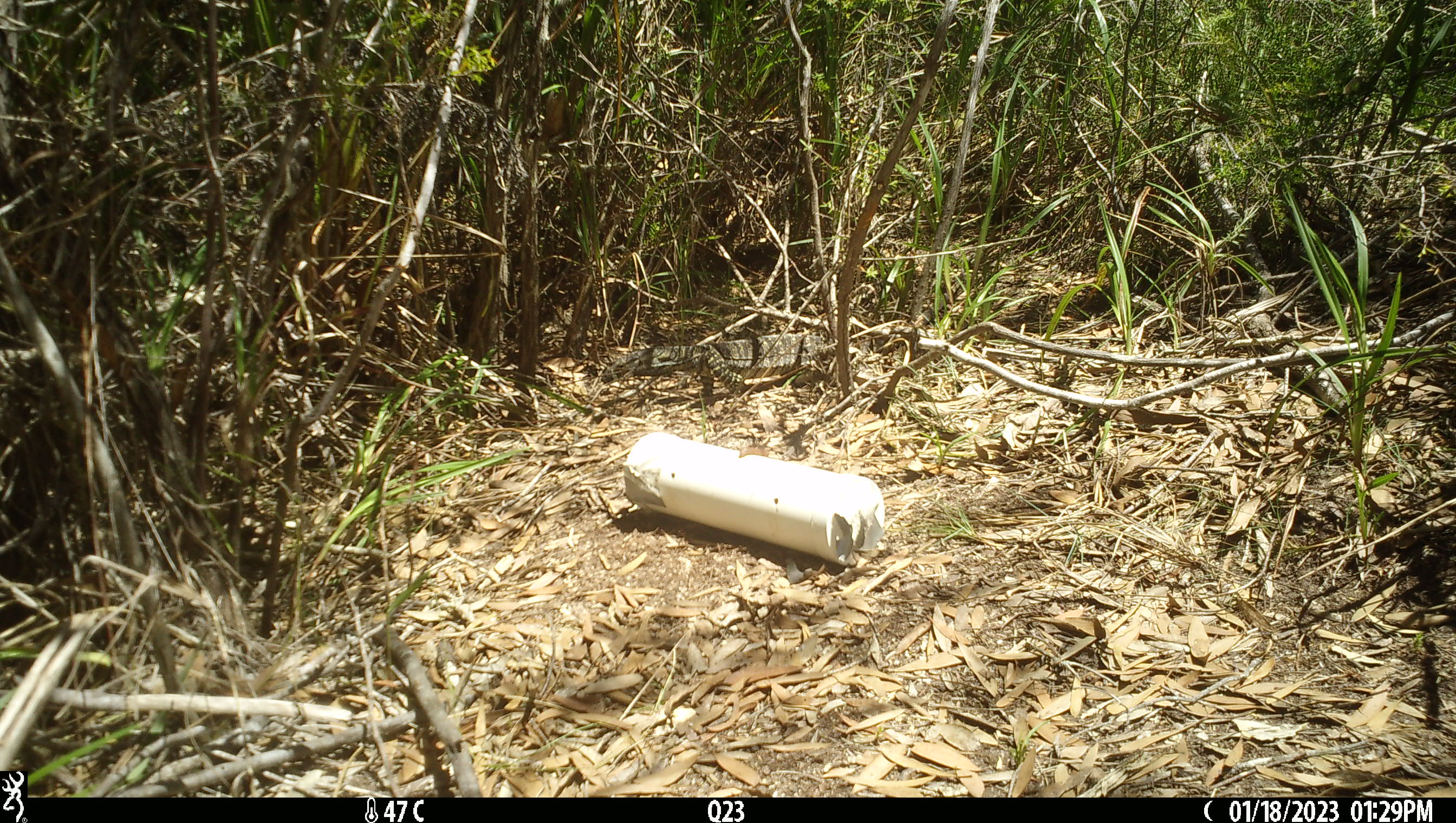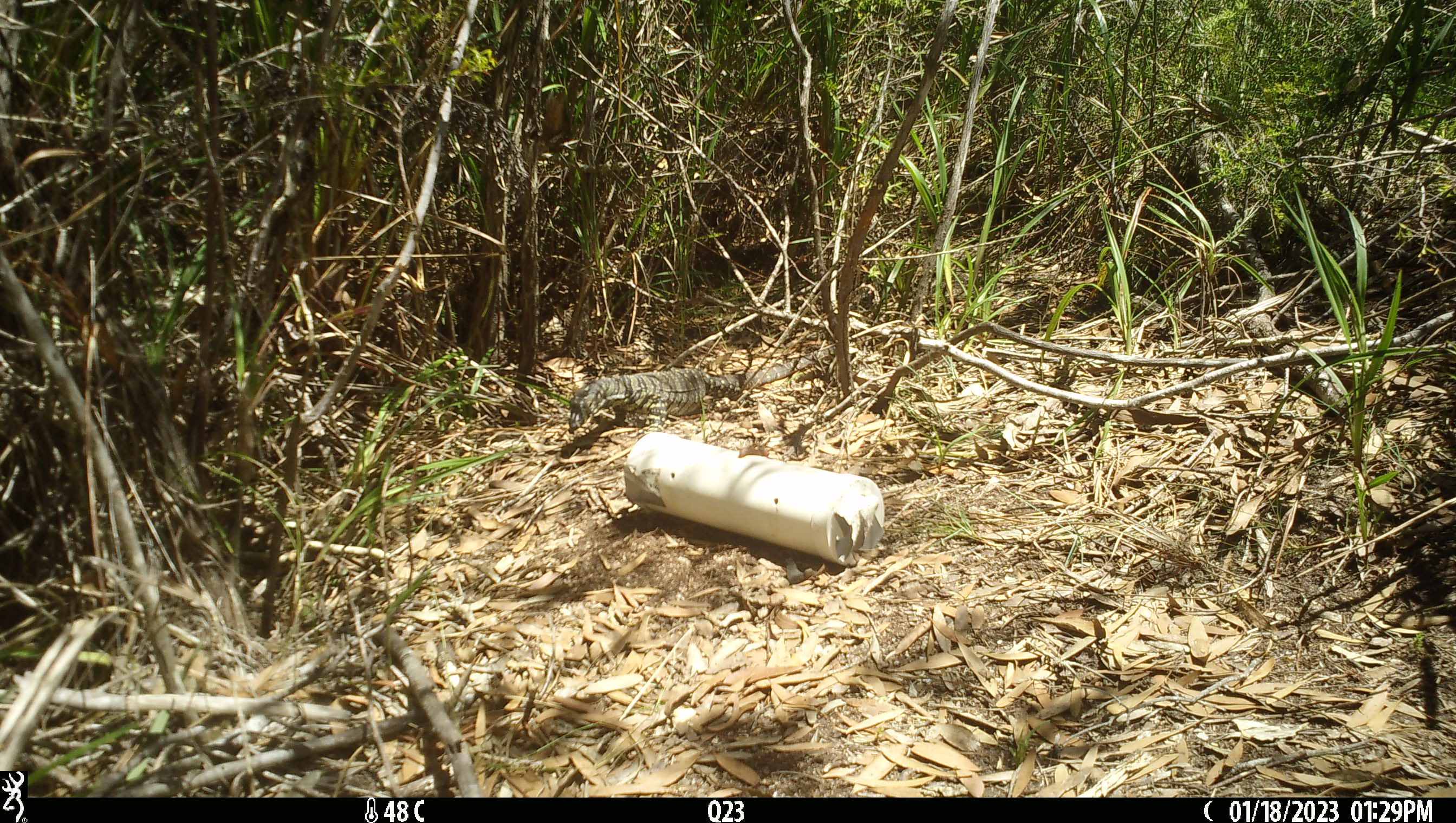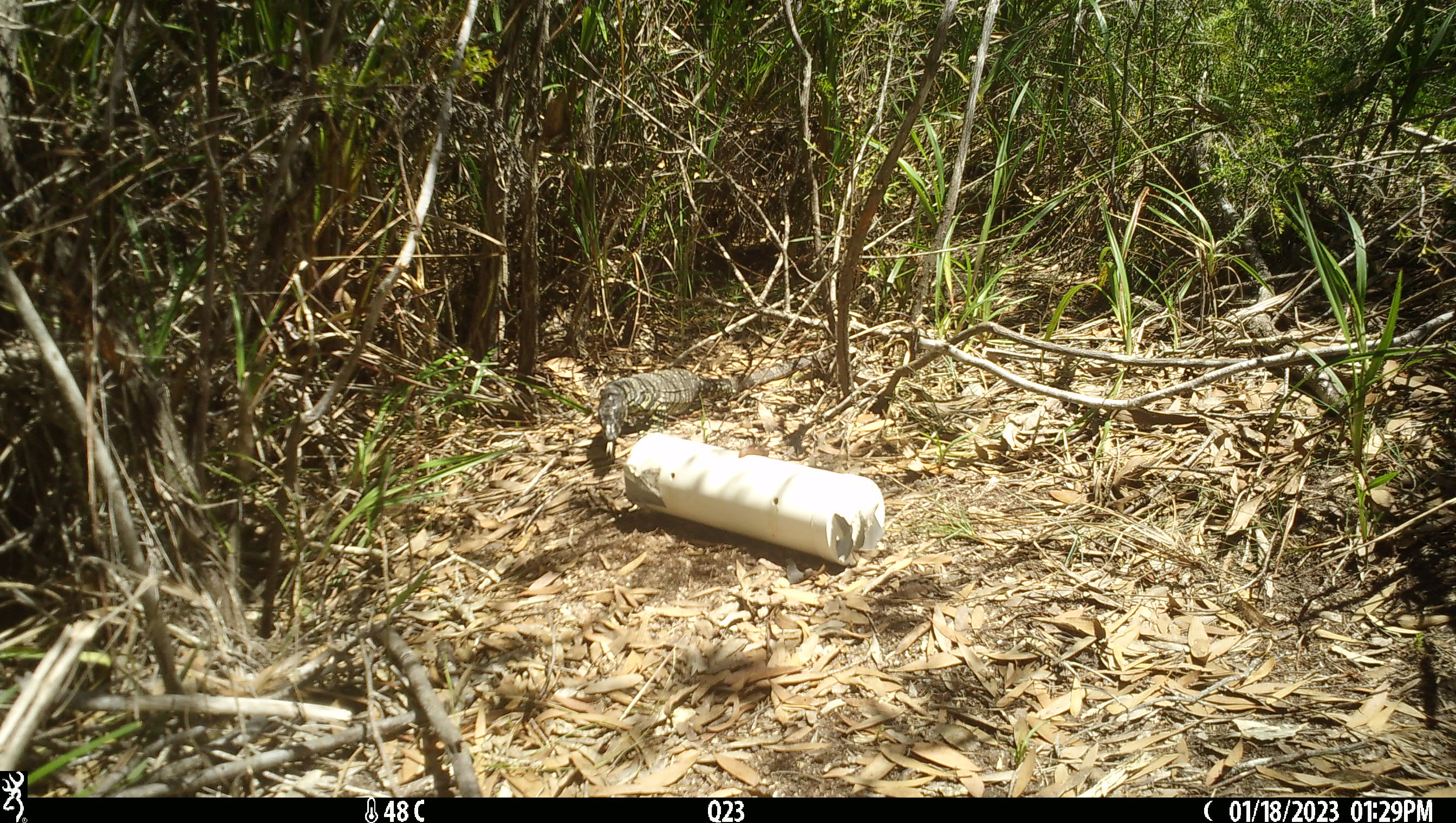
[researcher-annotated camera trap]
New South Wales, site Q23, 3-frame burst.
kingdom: Animalia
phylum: Chordata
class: Reptilia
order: Squamata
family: Varanidae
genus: Varanus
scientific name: Varanus varius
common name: lace monitor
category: goanna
Goanna (lace monitor) (Varanus varius).